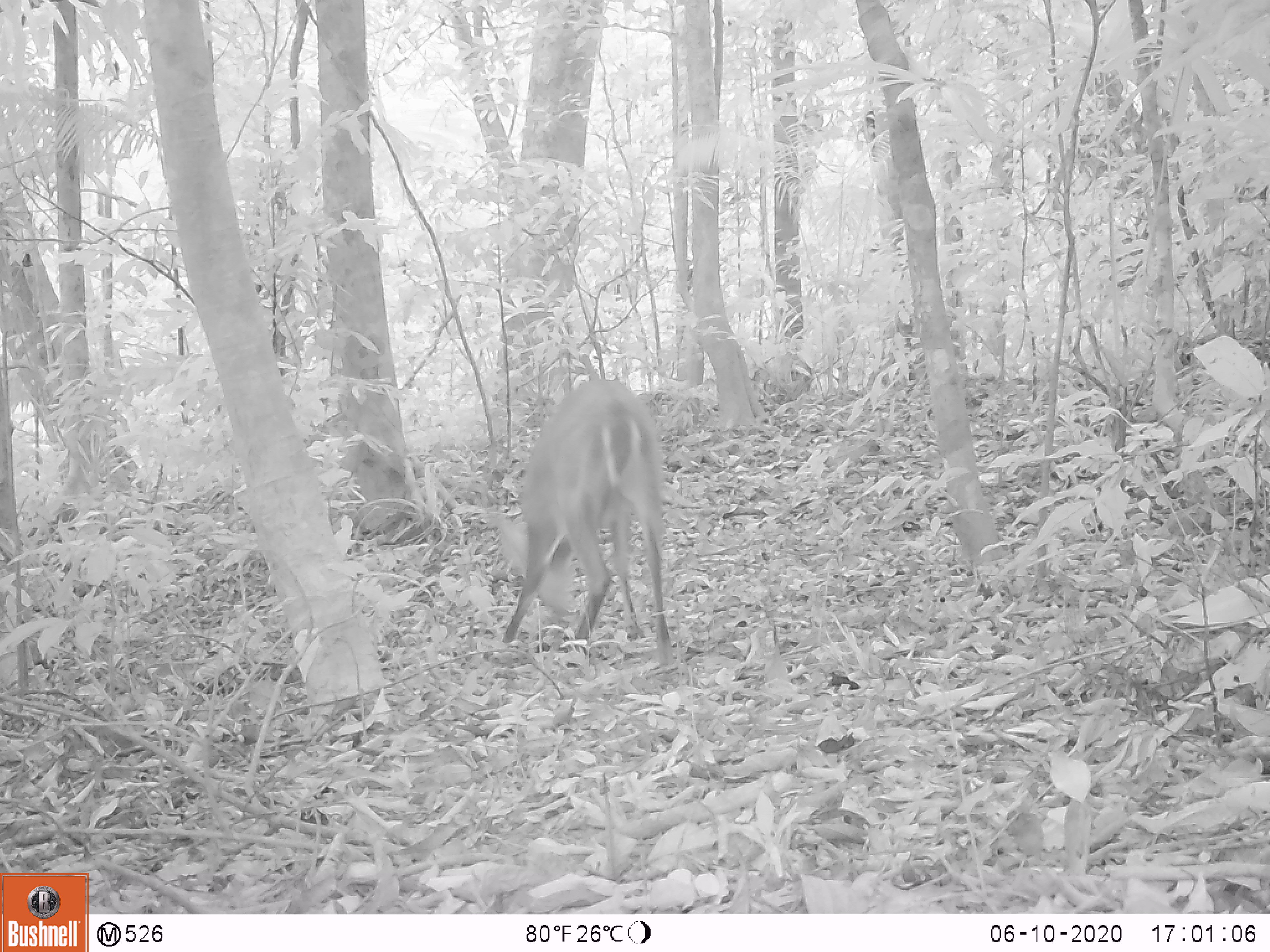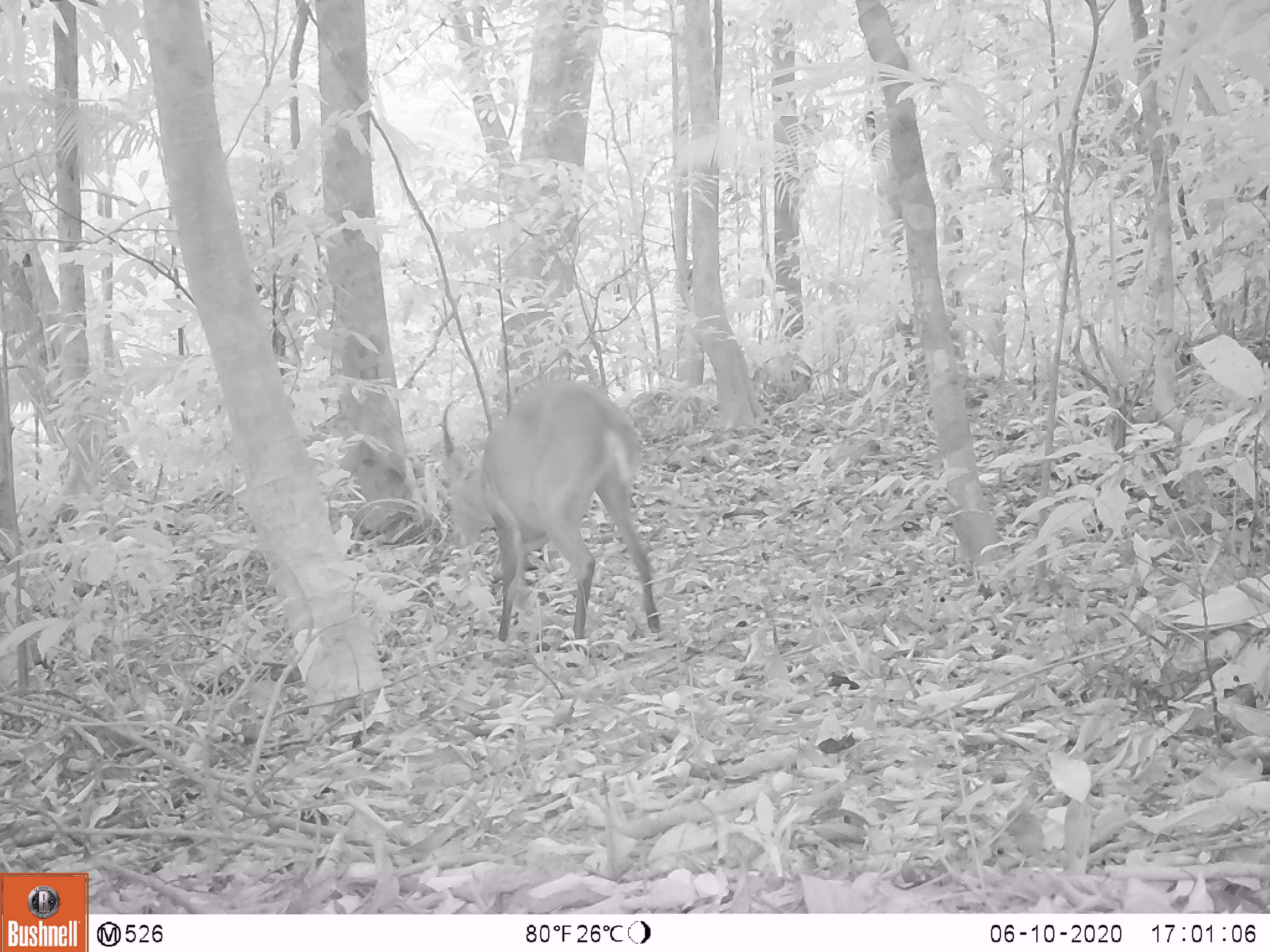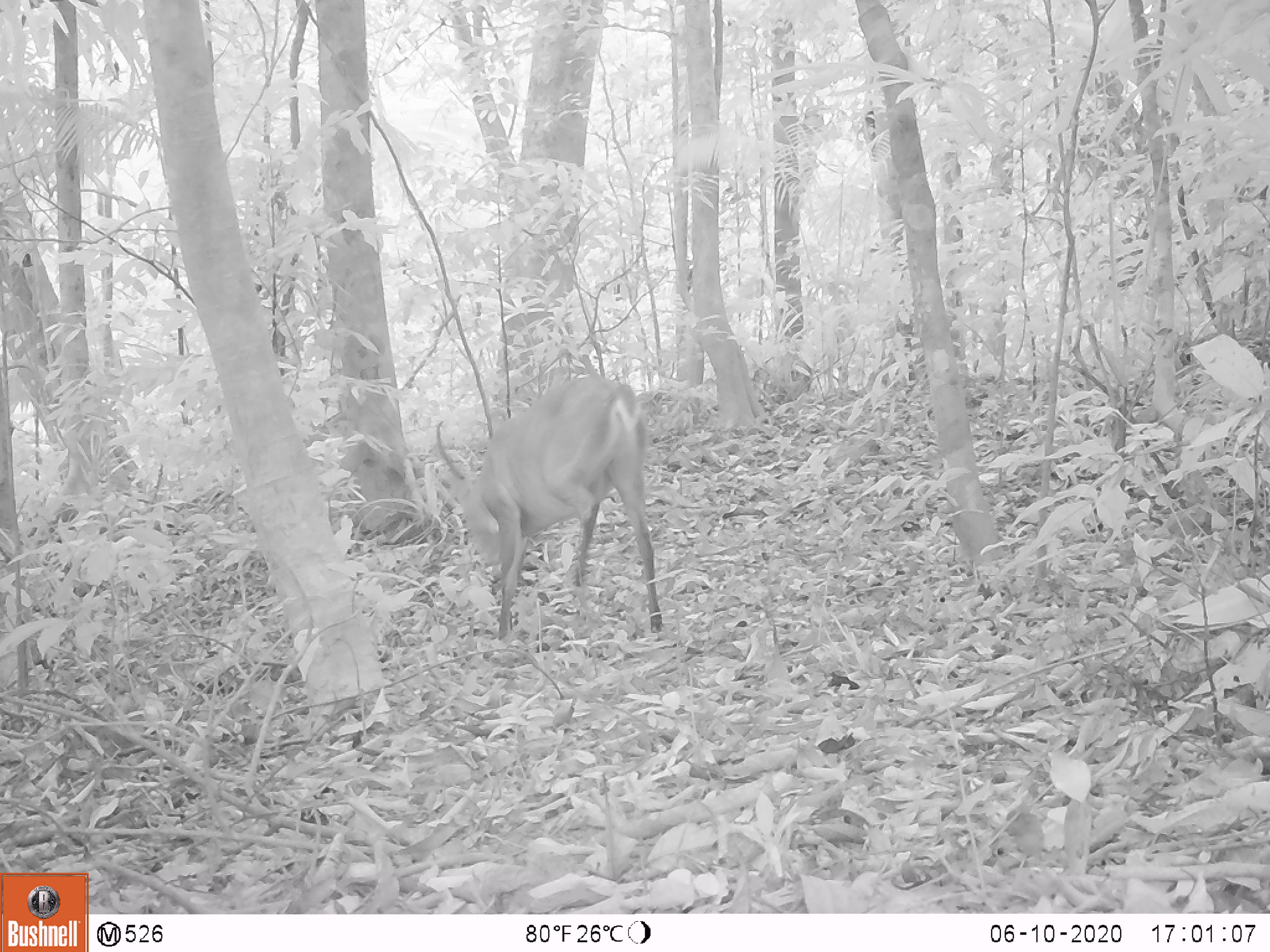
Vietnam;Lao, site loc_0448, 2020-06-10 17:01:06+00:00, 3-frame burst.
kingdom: Animalia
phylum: Chordata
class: Mammalia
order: Artiodactyla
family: Cervidae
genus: Muntiacus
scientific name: Muntiacus vuquangensis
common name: large-antlered muntjac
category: large antlered muntjac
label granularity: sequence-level